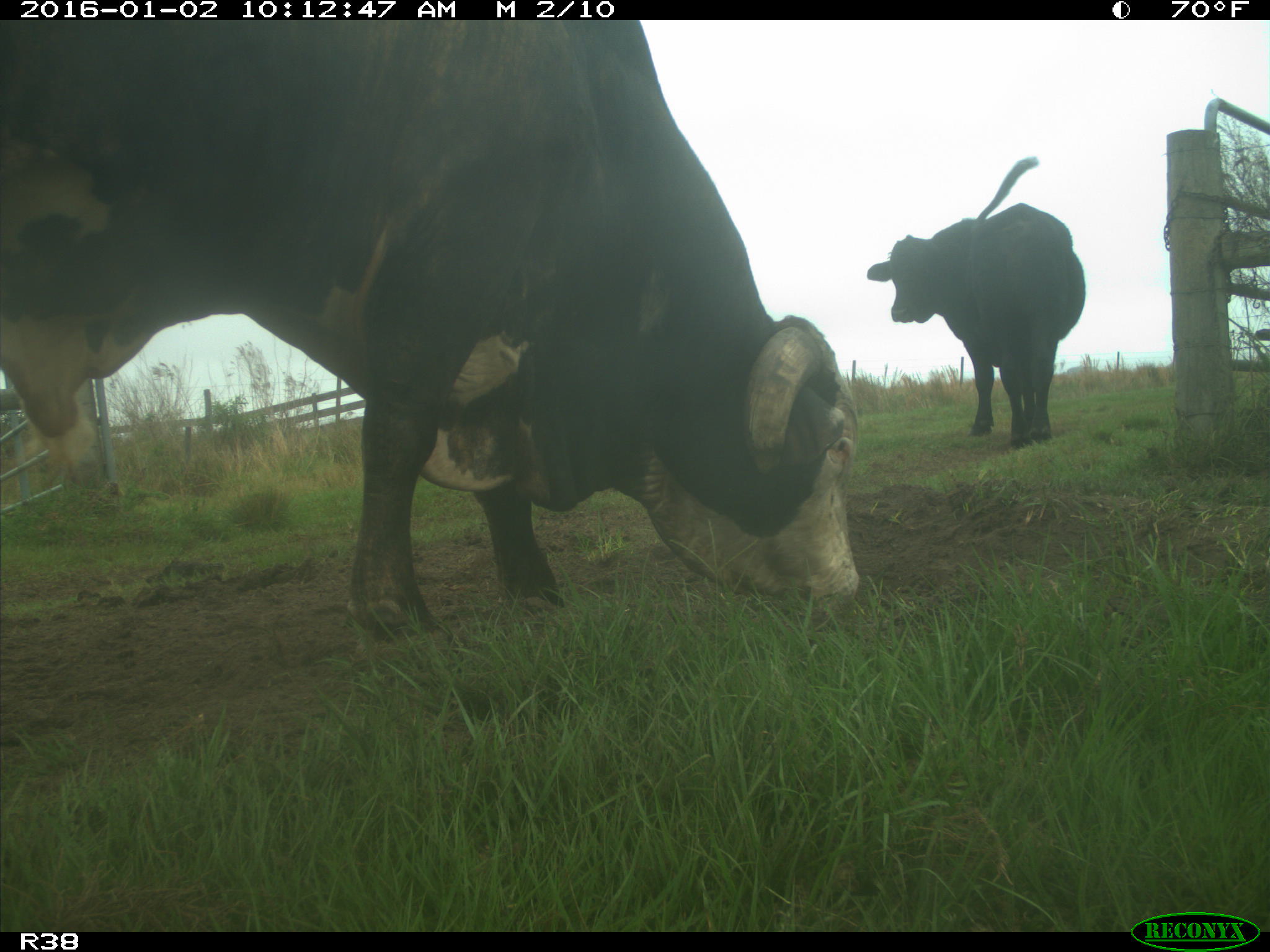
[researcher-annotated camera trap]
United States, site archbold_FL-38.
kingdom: Animalia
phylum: Chordata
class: Mammalia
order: Artiodactyla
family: Bovidae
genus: Bos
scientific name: Bos taurus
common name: domestic cow